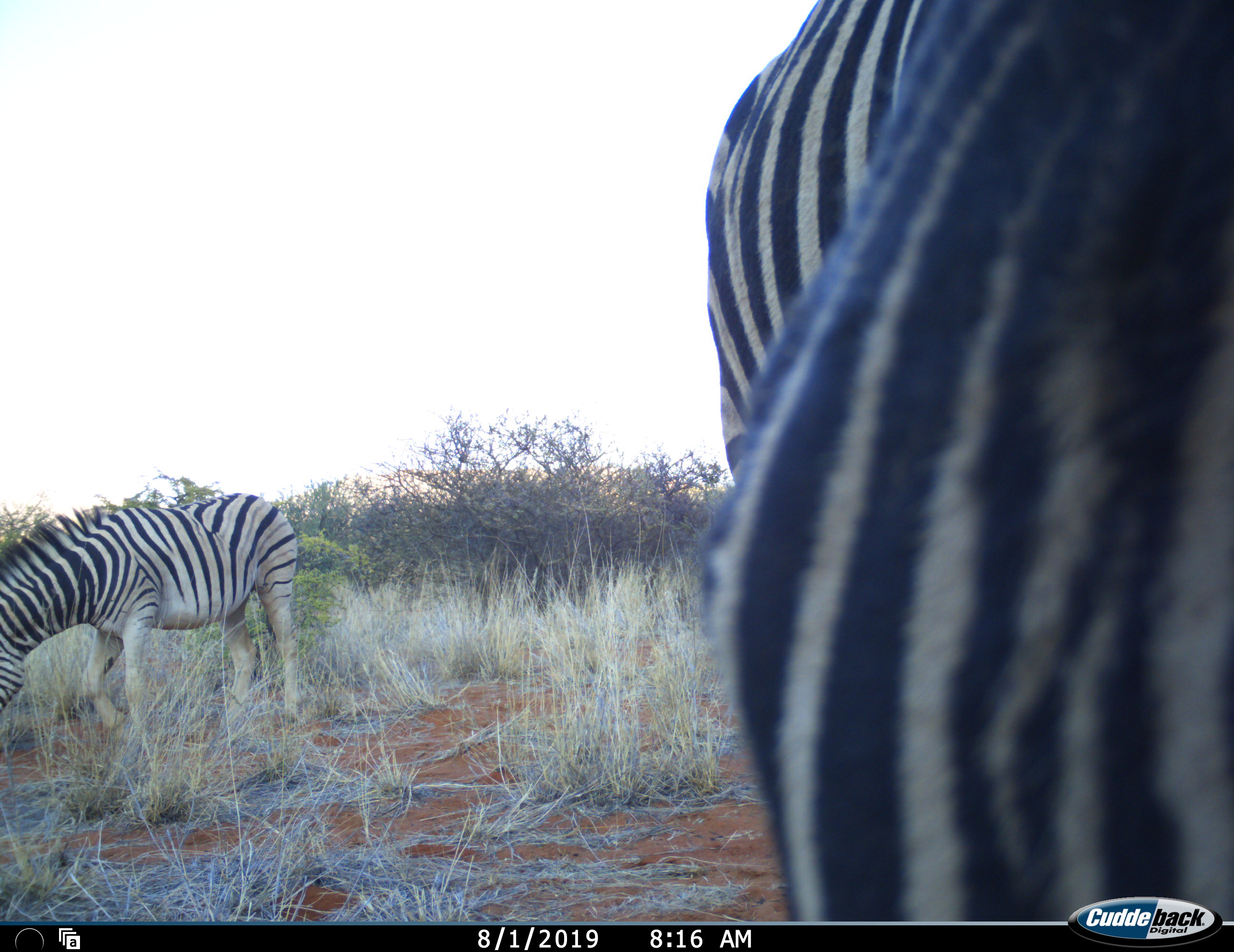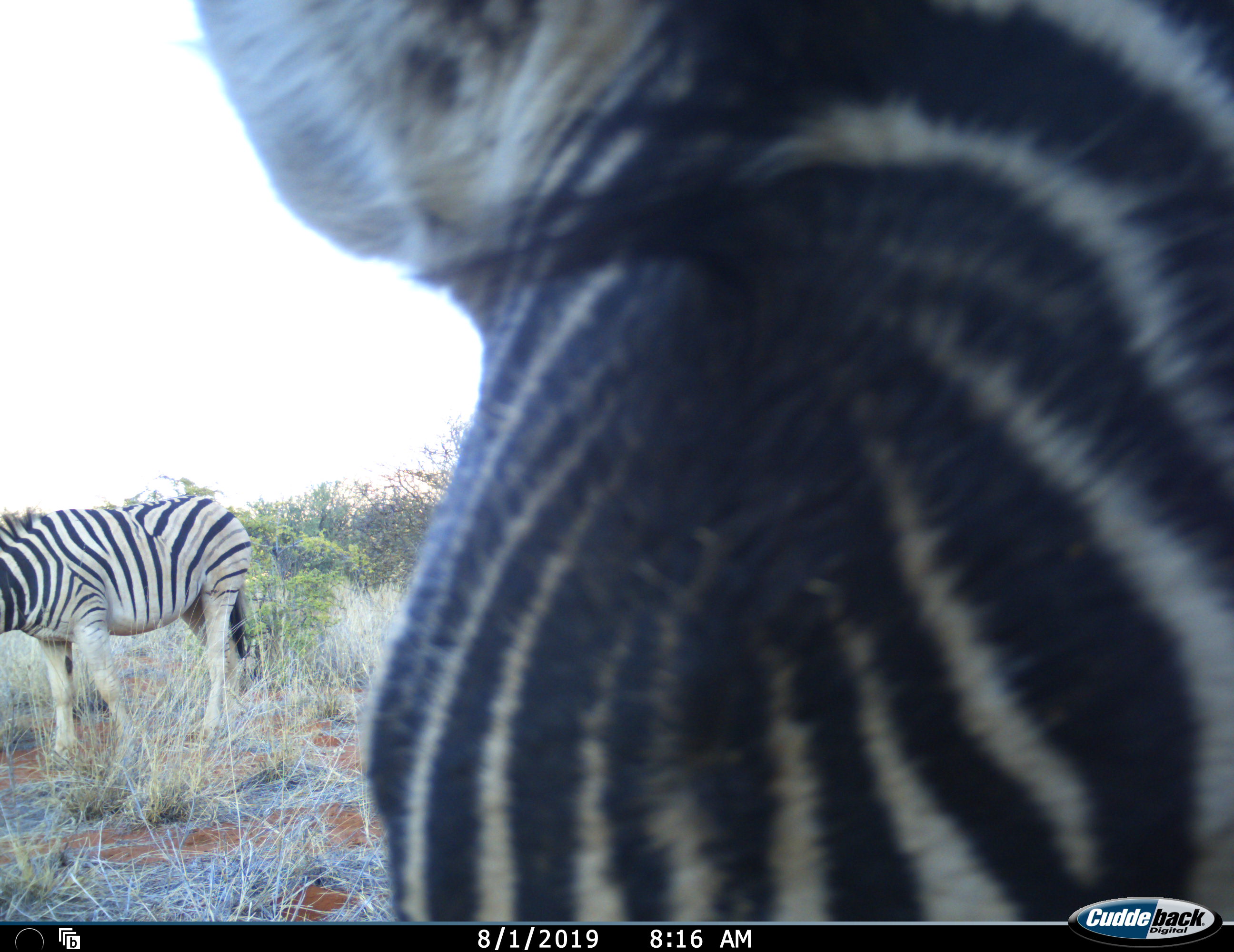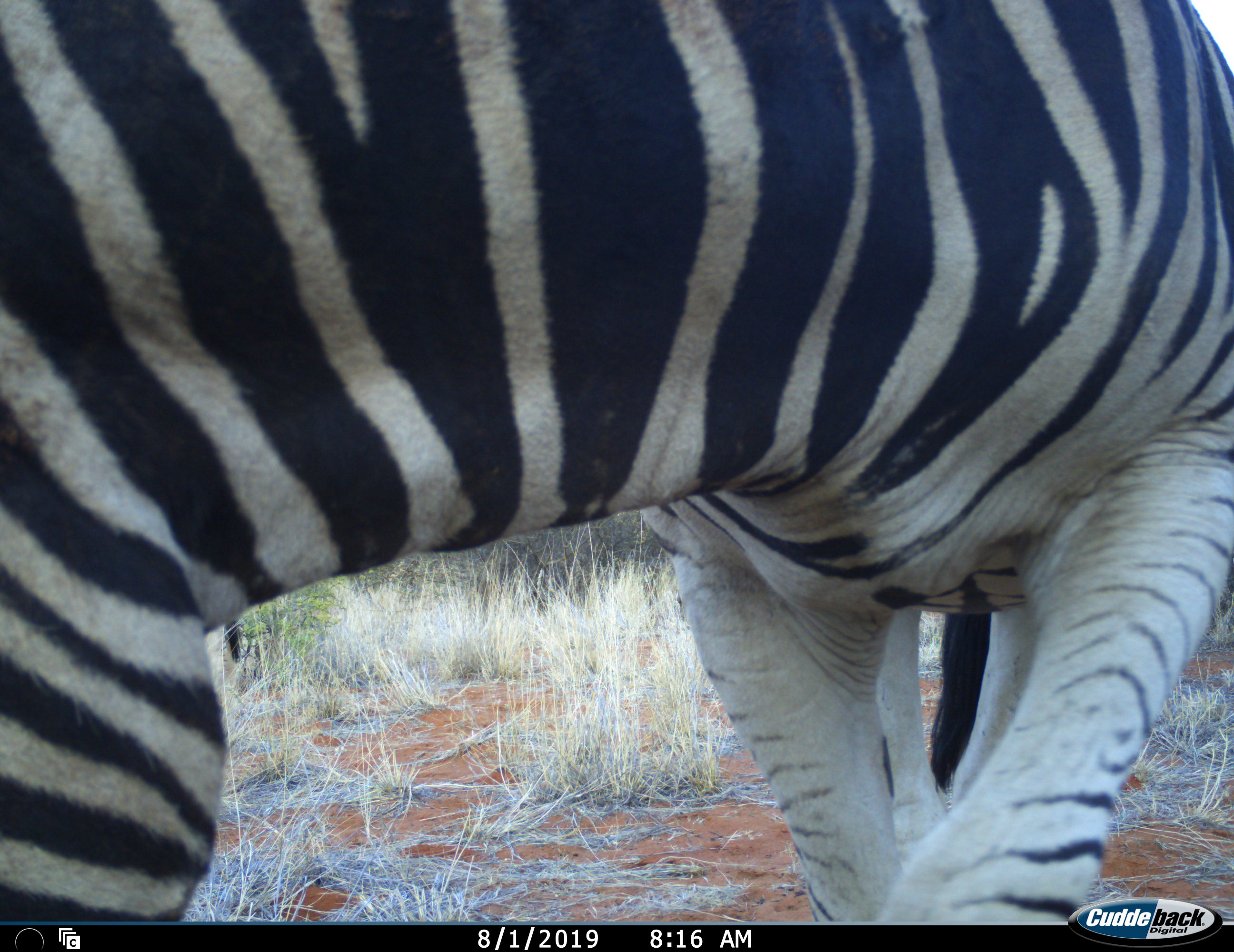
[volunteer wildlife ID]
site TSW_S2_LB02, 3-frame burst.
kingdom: Animalia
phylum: Chordata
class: Mammalia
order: Perissodactyla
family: Equidae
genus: Equus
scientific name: Equus quagga burchellii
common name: burchell's zebra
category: zebraburchells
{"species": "zebraburchells (burchell's zebra) (Equus quagga burchellii)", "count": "2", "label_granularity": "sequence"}